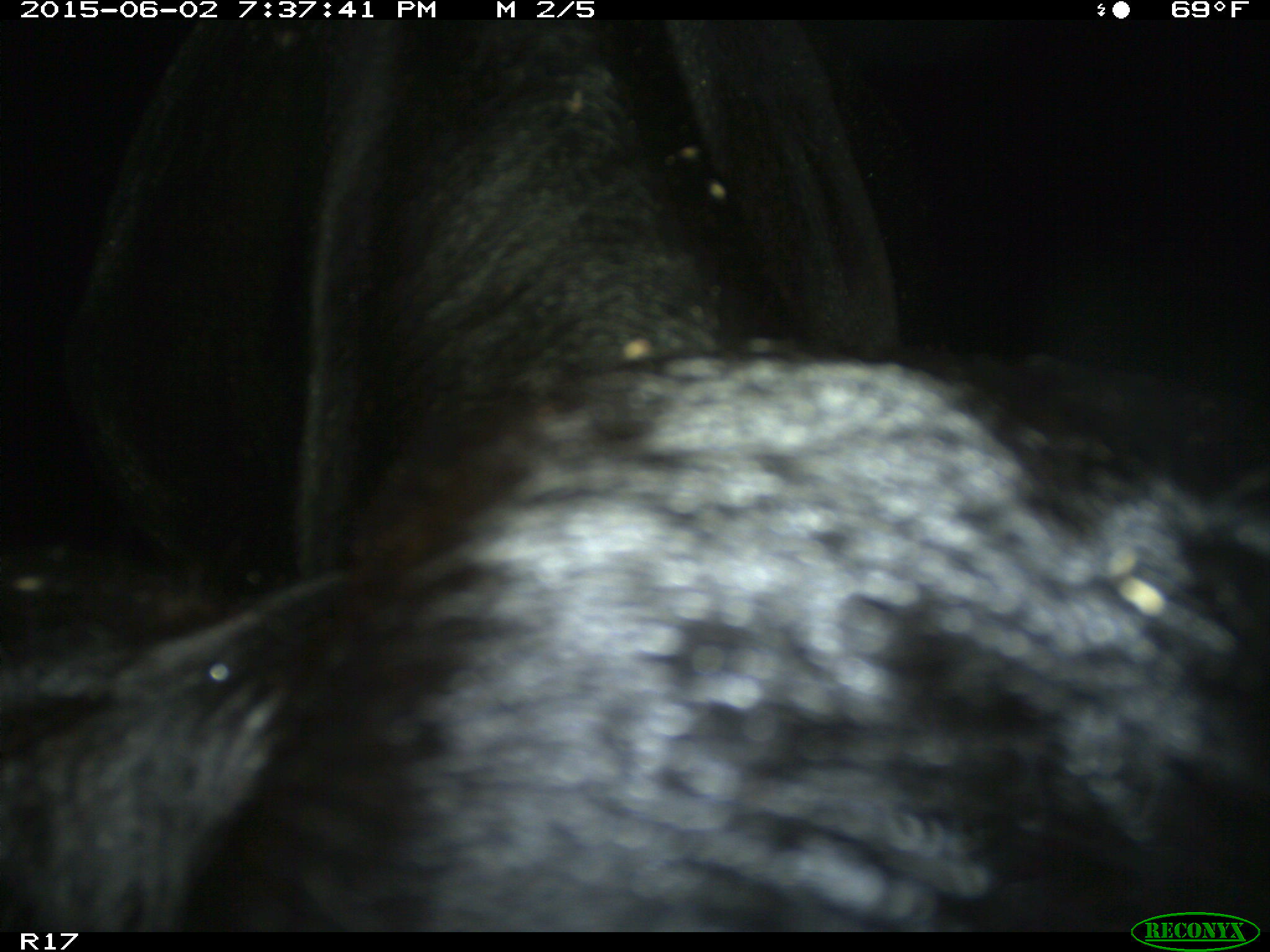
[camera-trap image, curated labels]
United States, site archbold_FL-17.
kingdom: Animalia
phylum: Chordata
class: Mammalia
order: Artiodactyla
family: Bovidae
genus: Bos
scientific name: Bos taurus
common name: domestic cow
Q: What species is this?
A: Bos taurus (domestic cow).